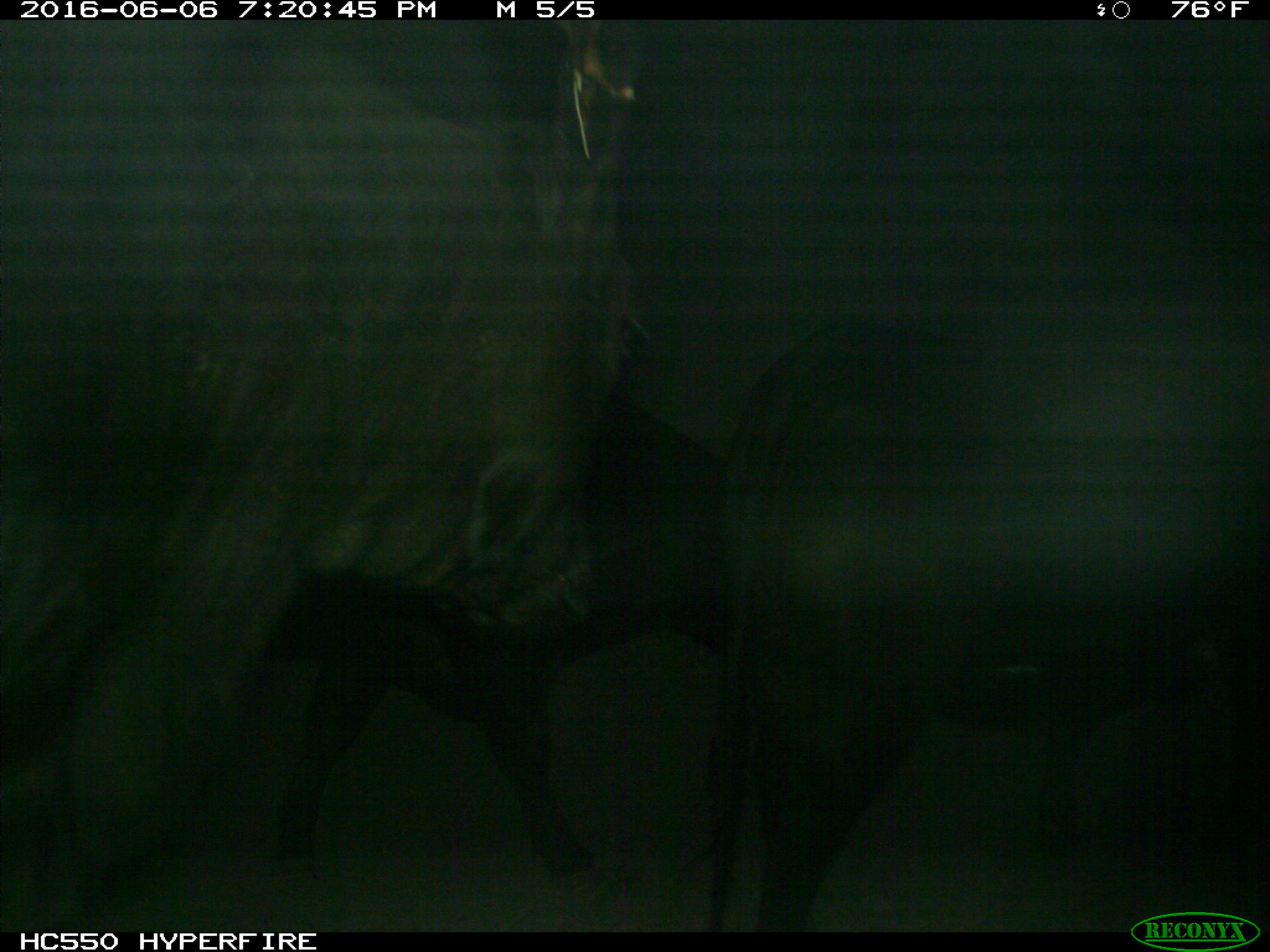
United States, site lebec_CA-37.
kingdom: Animalia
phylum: Chordata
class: Mammalia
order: Artiodactyla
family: Bovidae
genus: Bos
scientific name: Bos taurus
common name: domestic cow